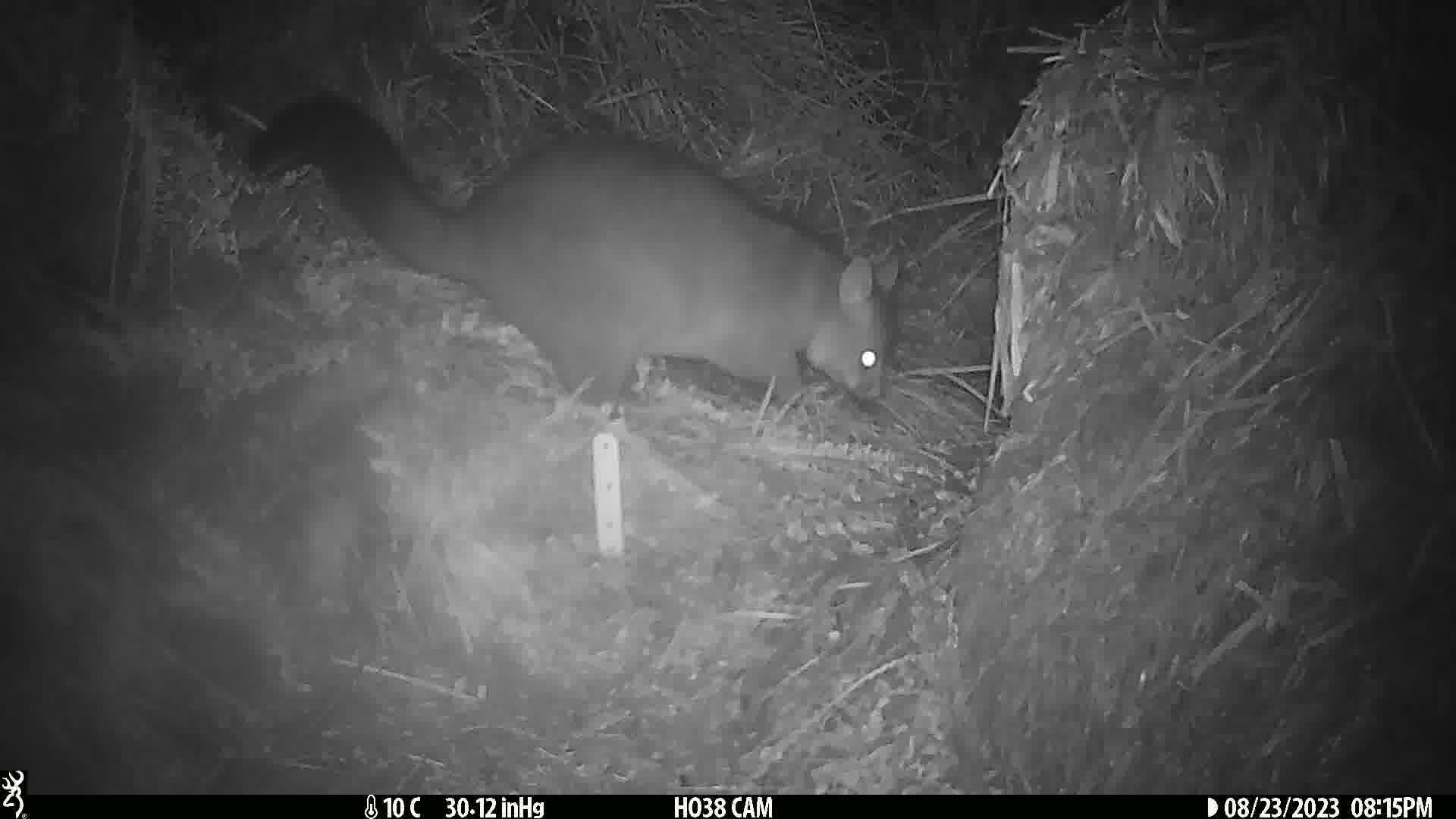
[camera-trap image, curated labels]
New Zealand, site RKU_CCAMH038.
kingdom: Animalia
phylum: Chordata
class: Mammalia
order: Diprotodontia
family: Phalangeridae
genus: Trichosurus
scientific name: Trichosurus vulpecula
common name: common brushtail possum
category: possum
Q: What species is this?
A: Possum (common brushtail possum) (Trichosurus vulpecula).